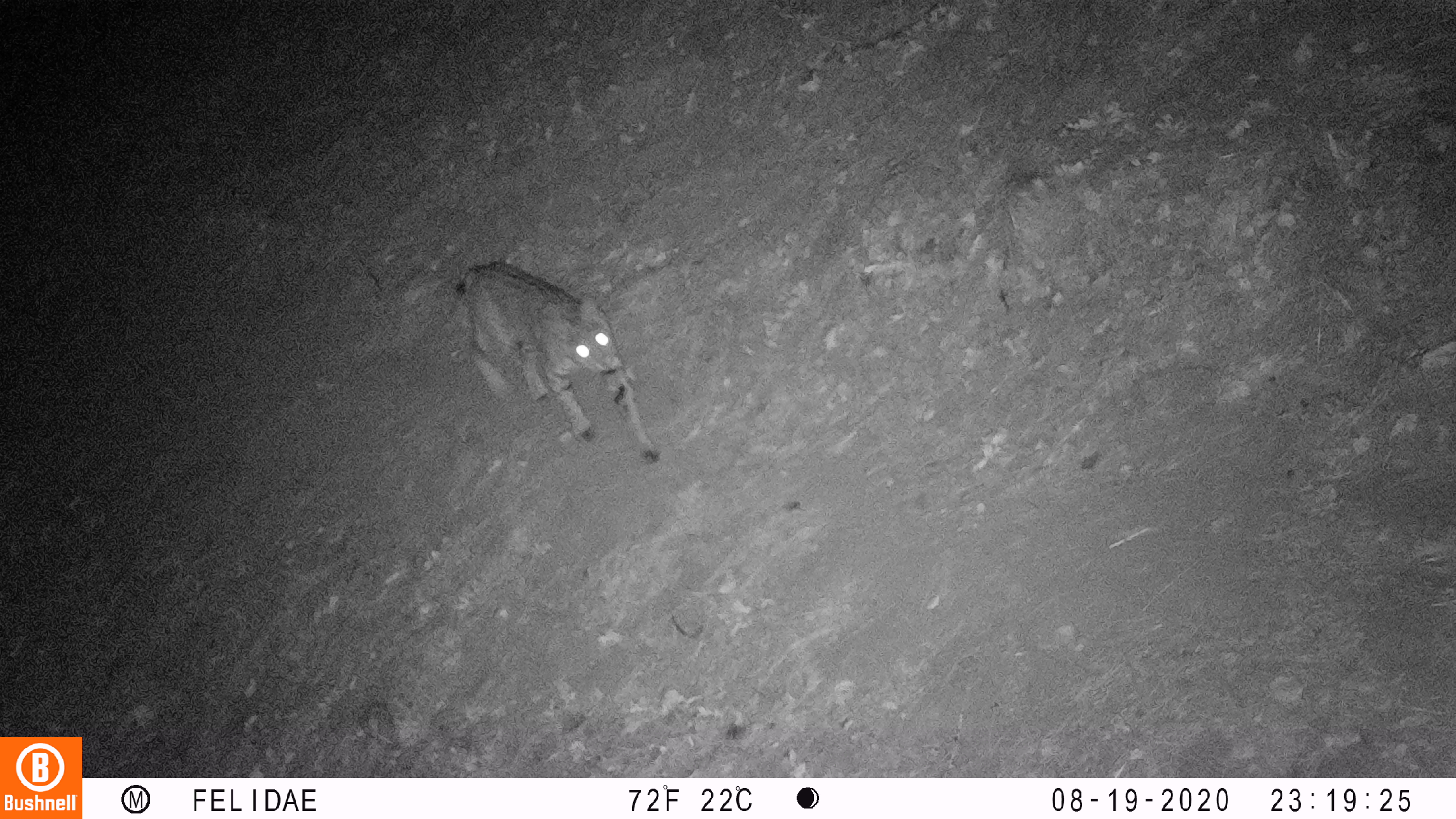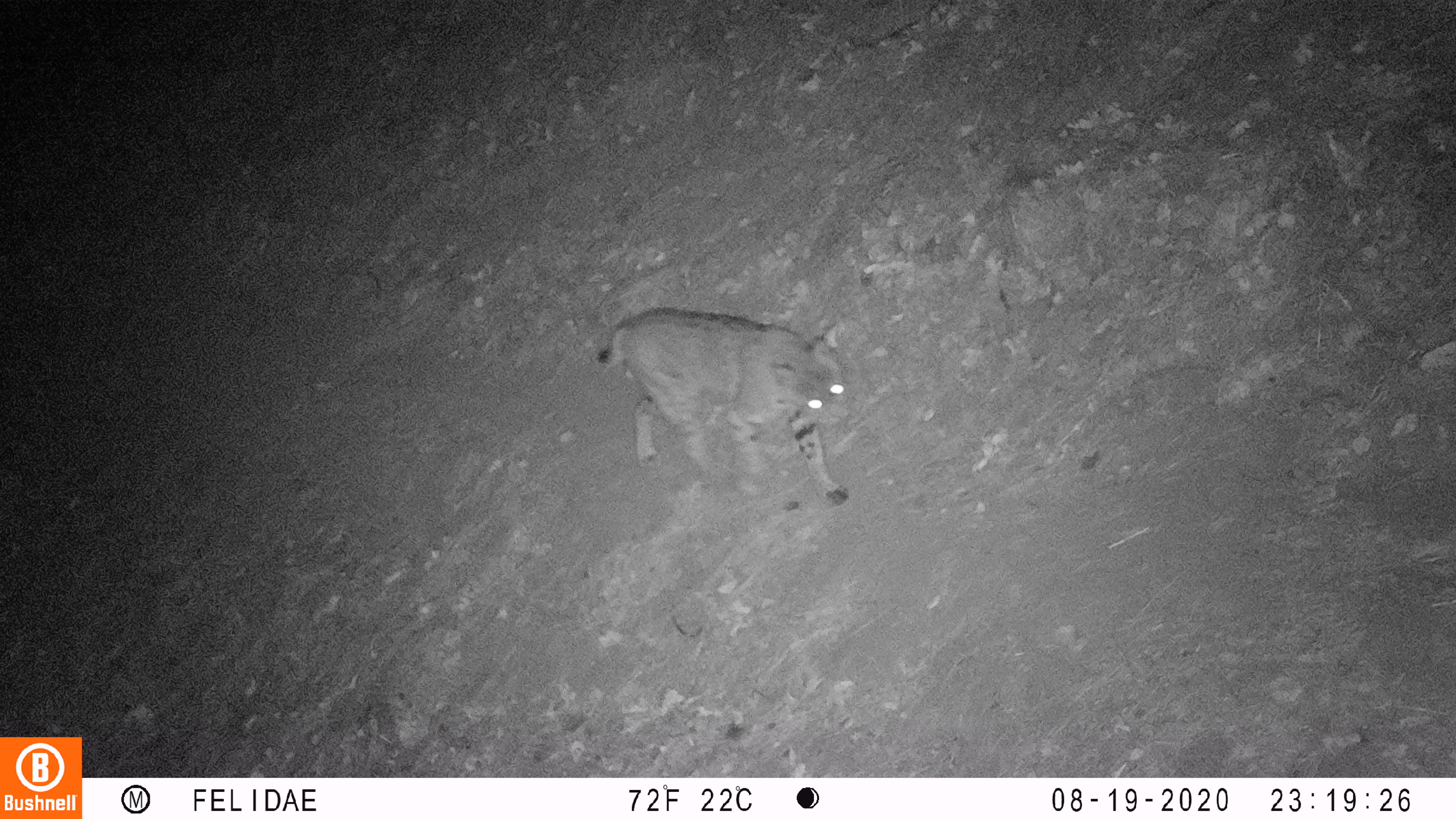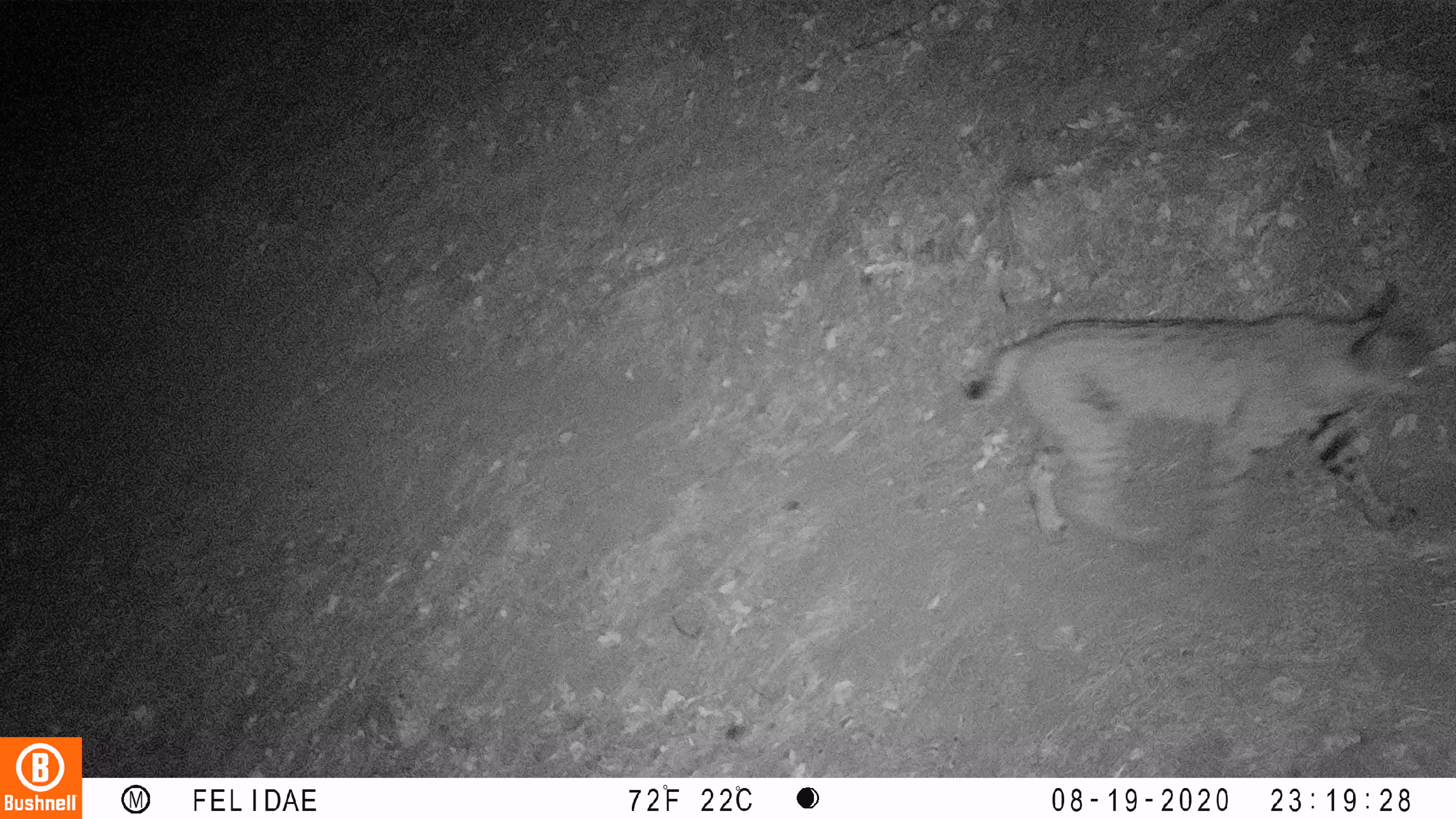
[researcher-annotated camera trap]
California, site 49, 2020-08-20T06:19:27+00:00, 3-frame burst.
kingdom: Animalia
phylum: Chordata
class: Mammalia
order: Carnivora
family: Felidae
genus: Lynx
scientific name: Lynx rufus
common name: bobcat